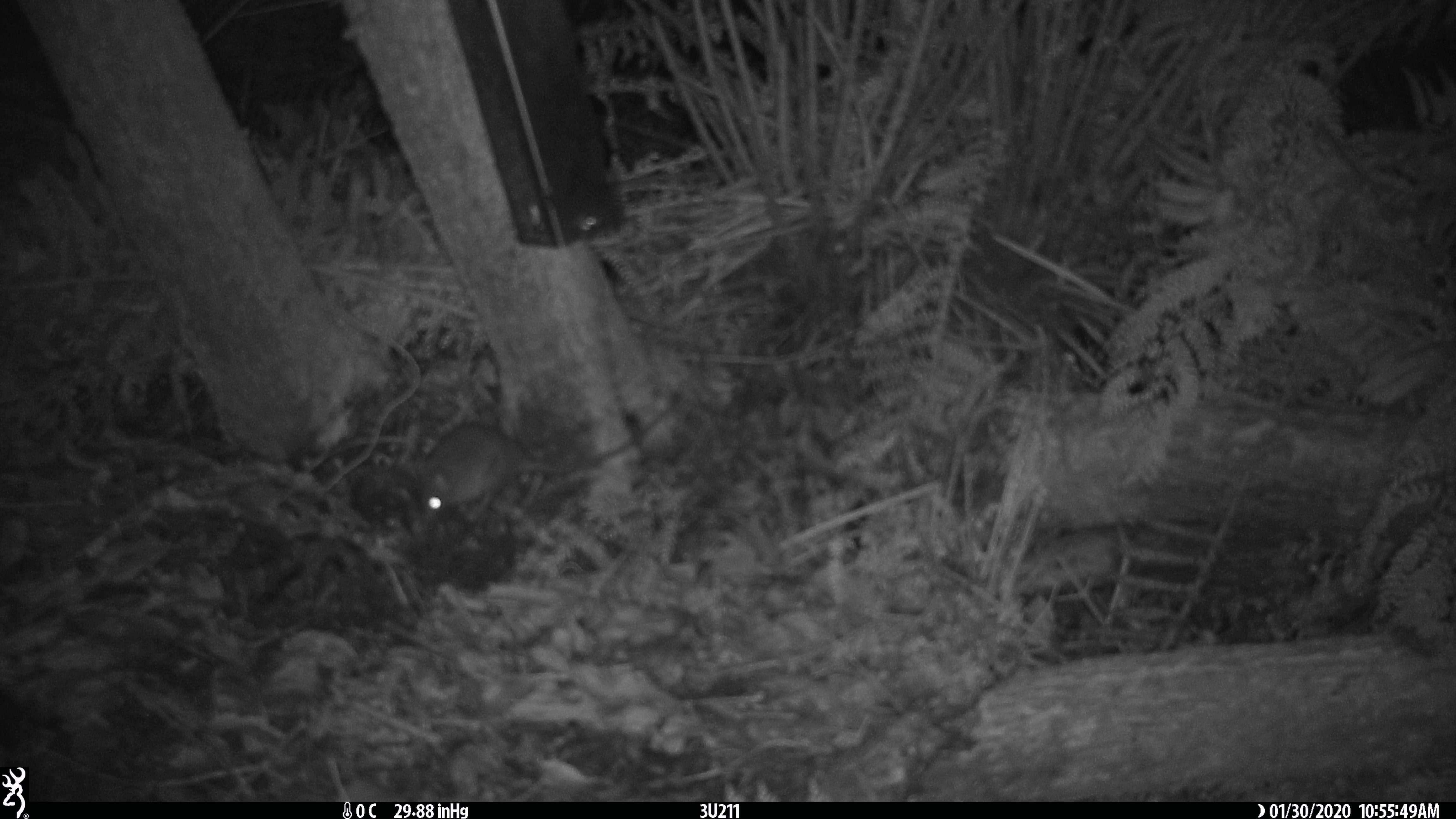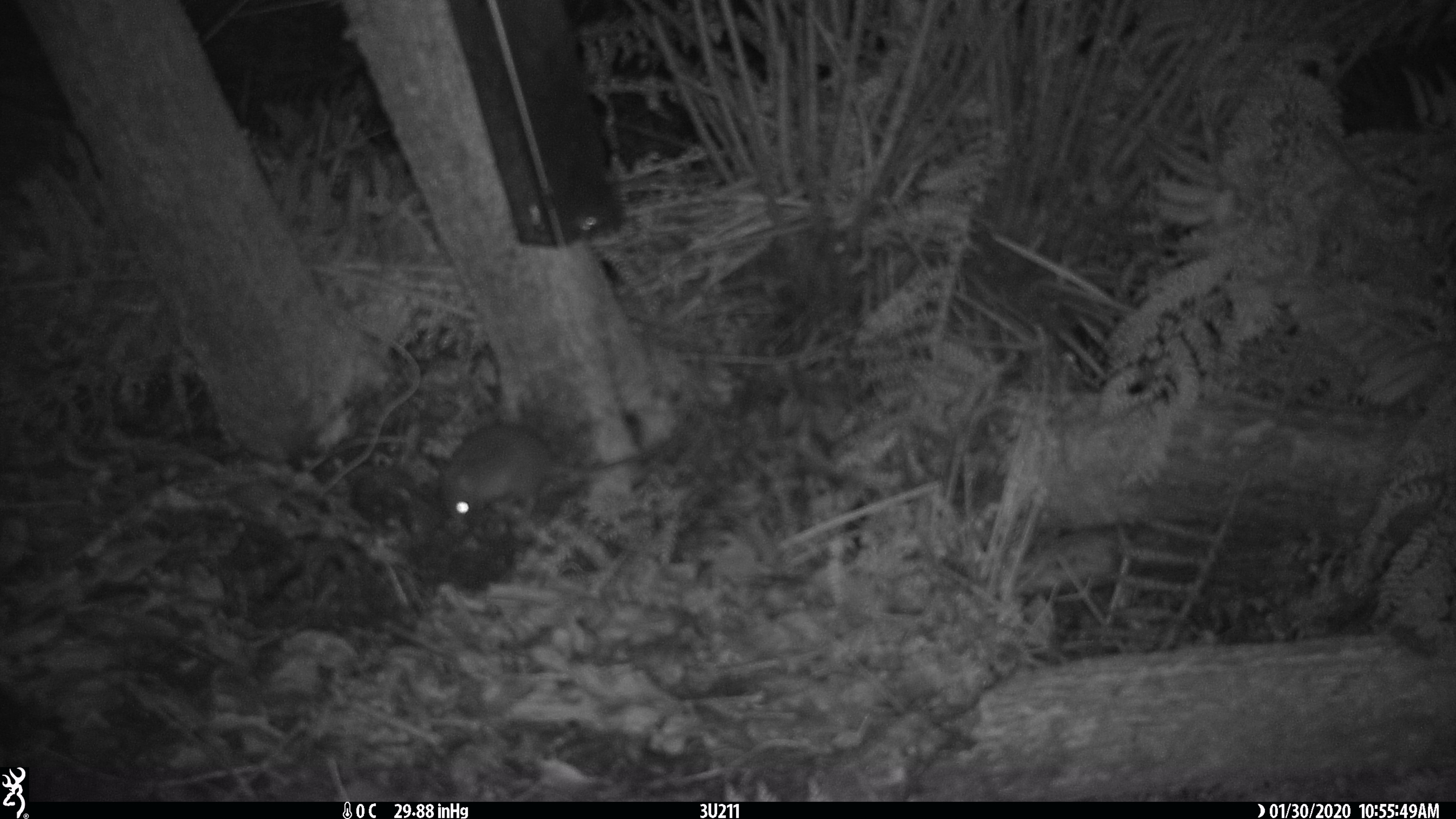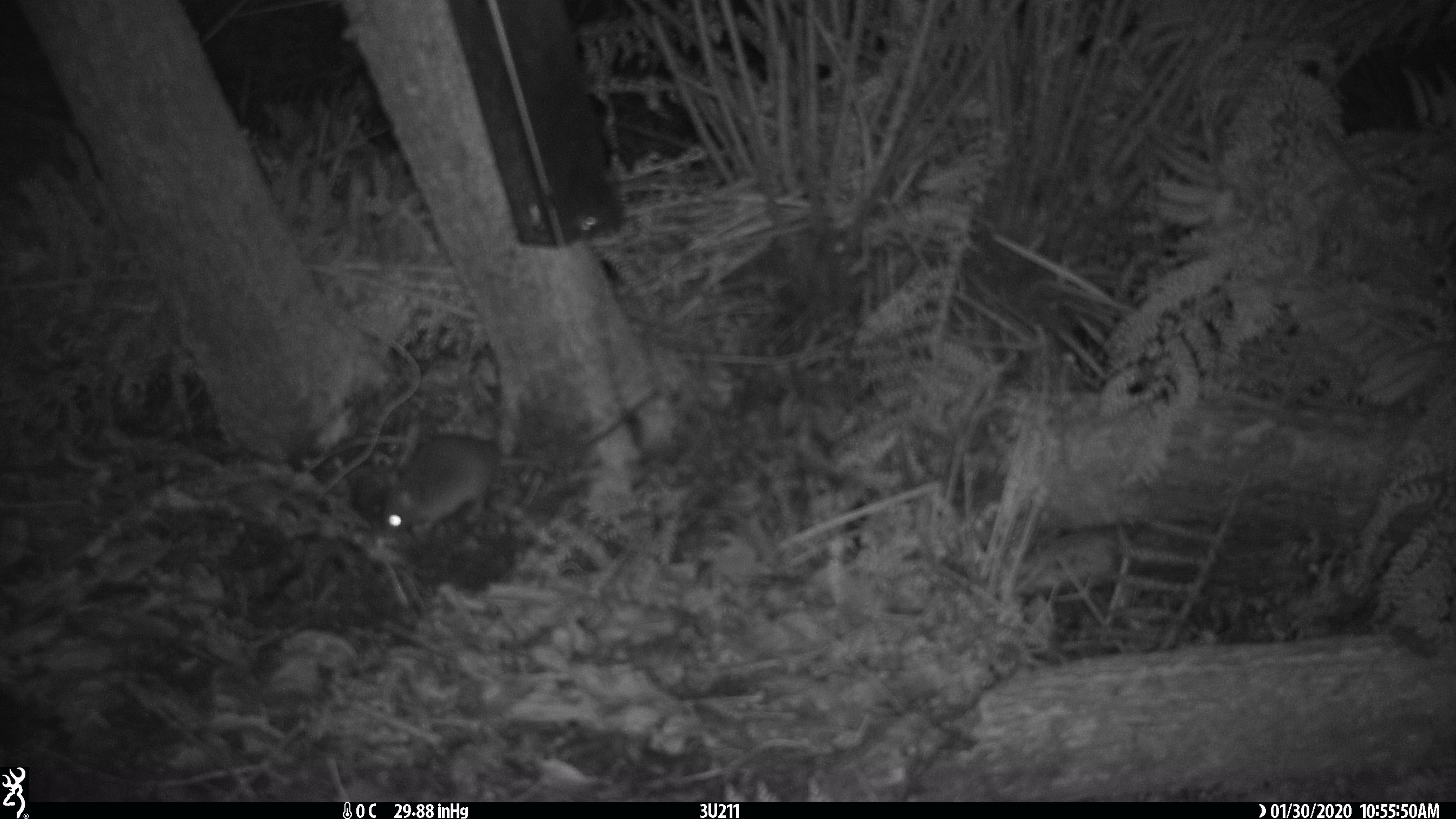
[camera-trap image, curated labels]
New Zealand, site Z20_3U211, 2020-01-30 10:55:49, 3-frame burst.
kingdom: Animalia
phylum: Chordata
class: Mammalia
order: Rodentia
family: Muridae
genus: Rattus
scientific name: Rattus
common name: rat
Rat (Rattus).